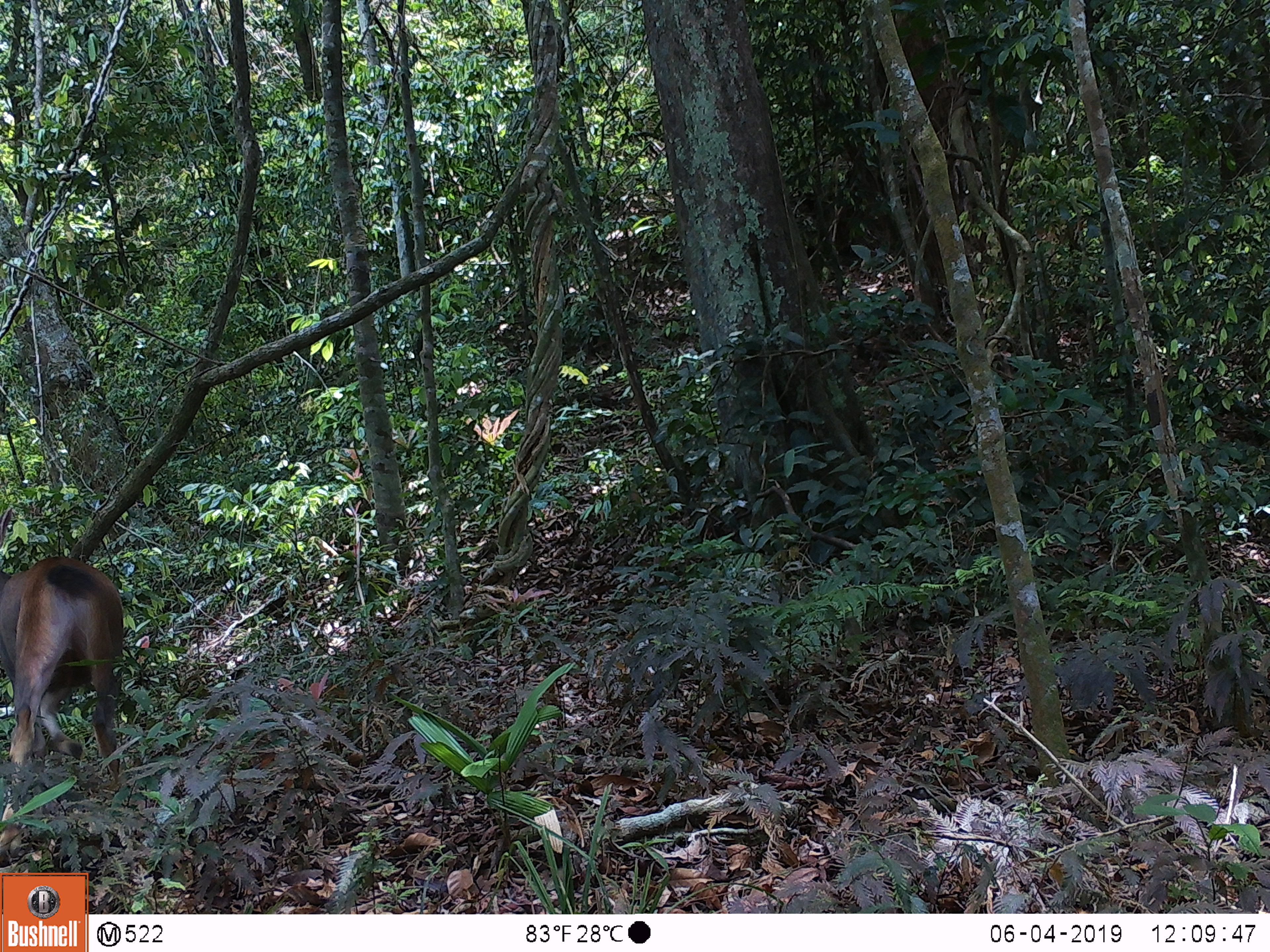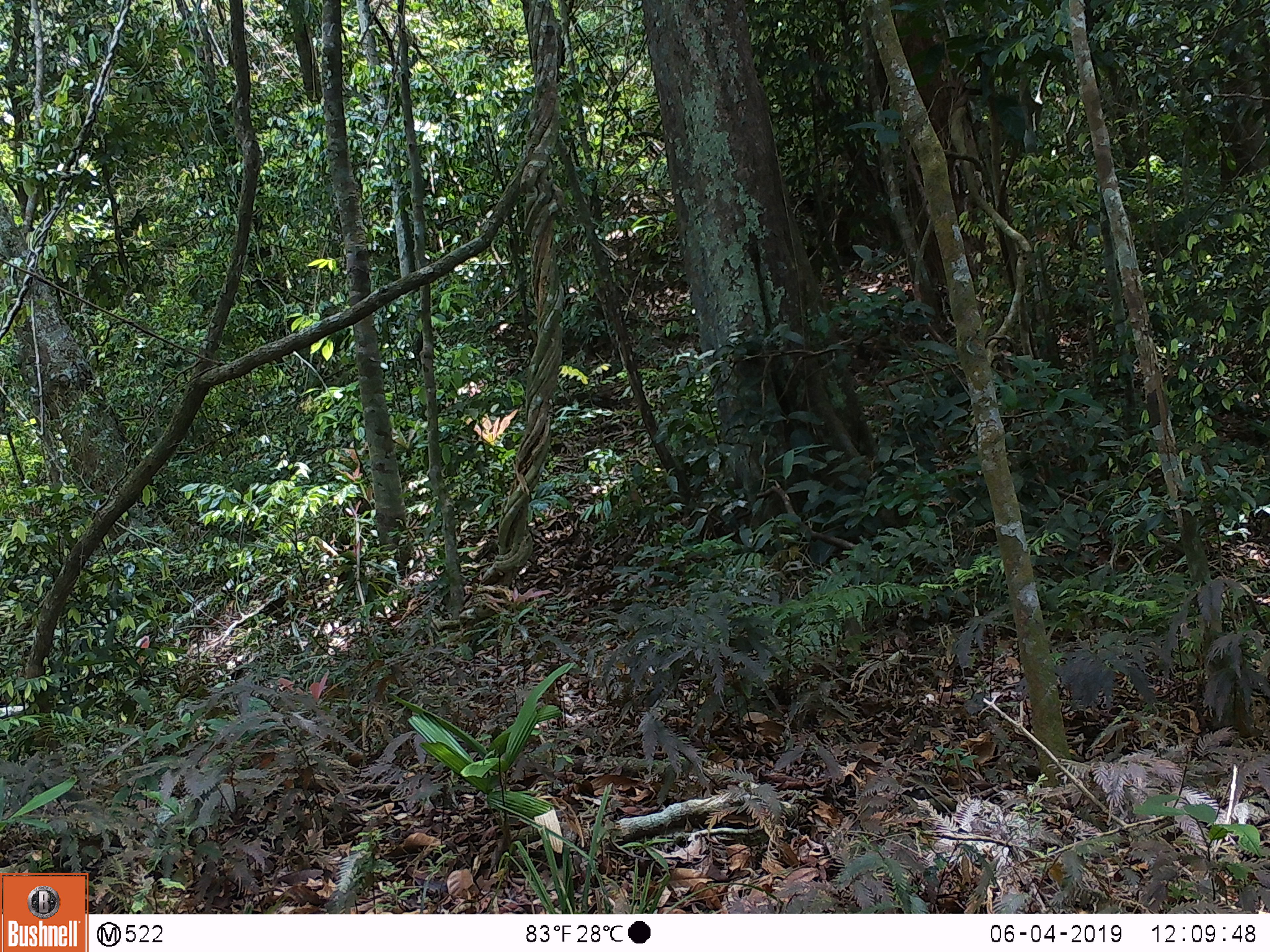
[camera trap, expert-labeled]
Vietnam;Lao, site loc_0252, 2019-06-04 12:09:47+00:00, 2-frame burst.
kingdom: Animalia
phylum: Chordata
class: Mammalia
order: Artiodactyla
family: Cervidae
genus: Rusa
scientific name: Rusa unicolor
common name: sambar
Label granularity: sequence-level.